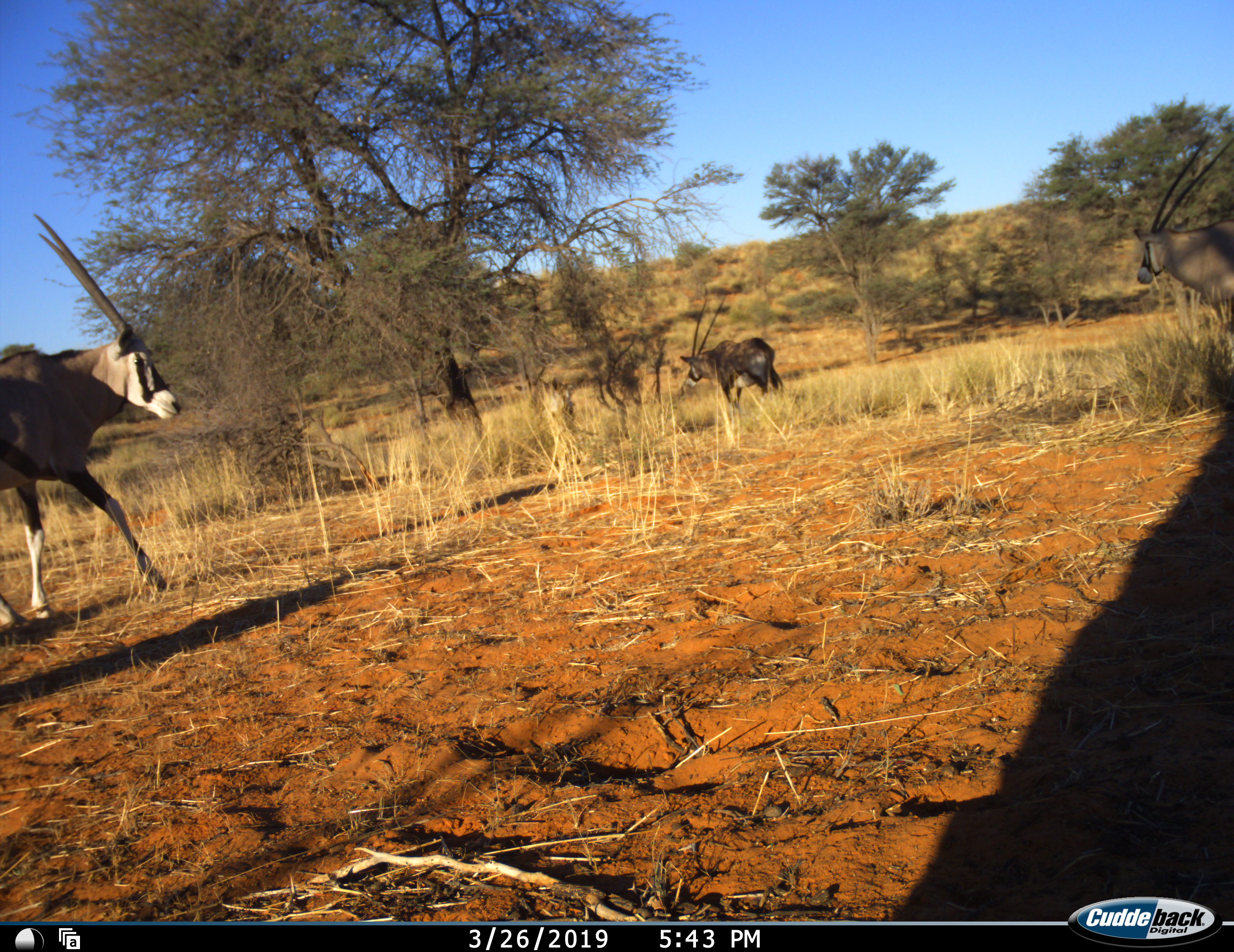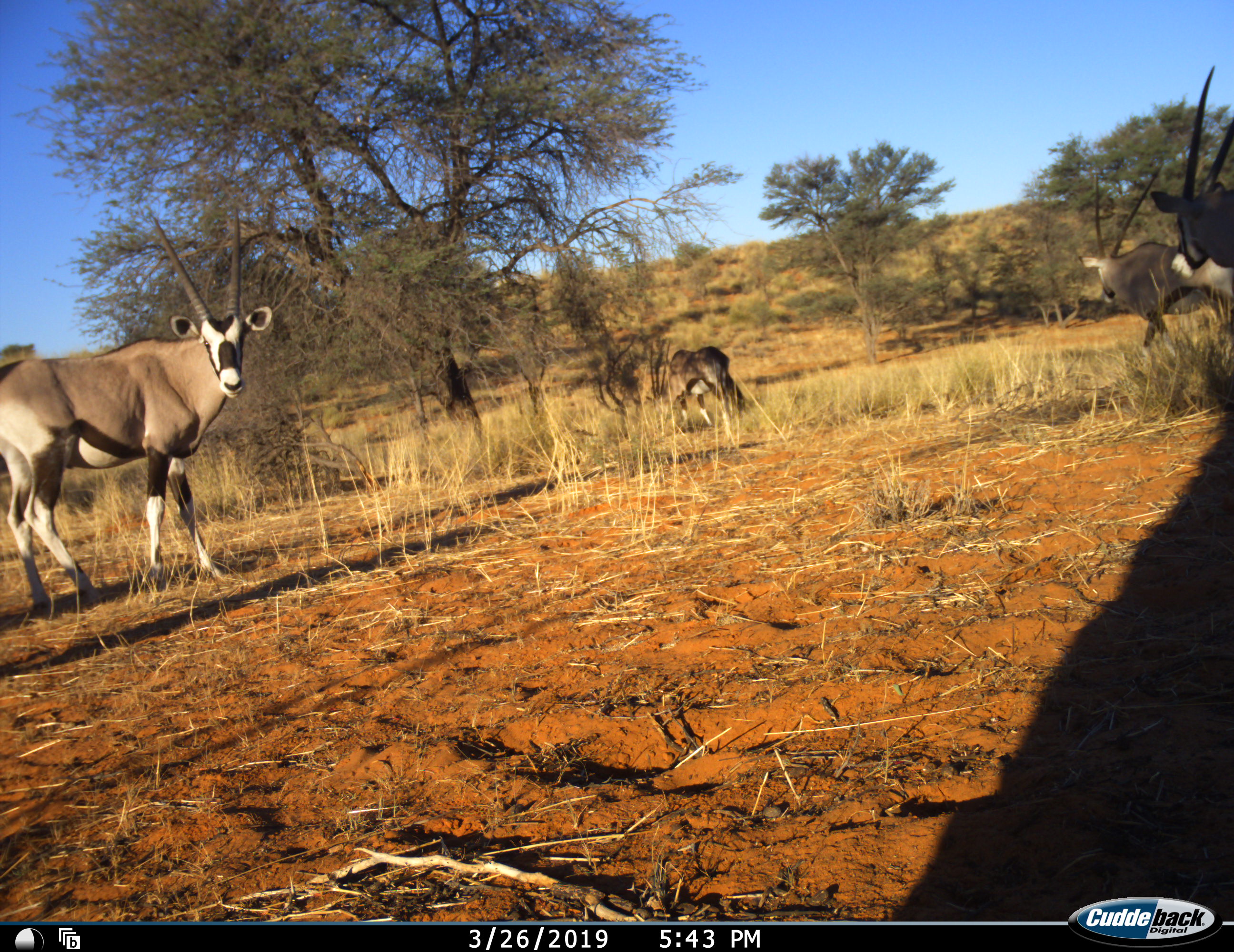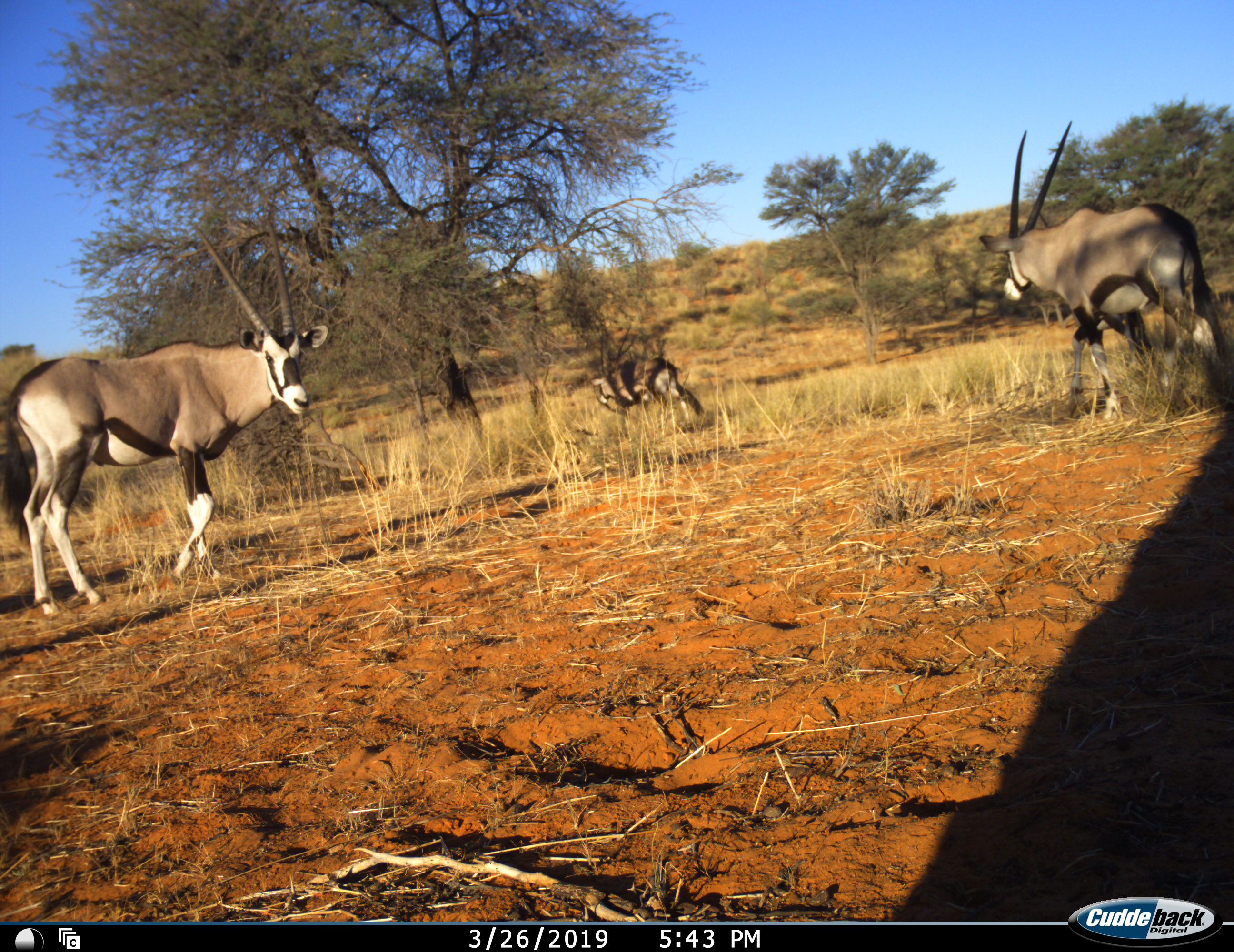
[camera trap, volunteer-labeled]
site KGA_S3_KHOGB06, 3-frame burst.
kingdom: Animalia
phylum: Chordata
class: Mammalia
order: Artiodactyla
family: Bovidae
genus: Oryx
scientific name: Oryx gazella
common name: gemsbok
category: oryx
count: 4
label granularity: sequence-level